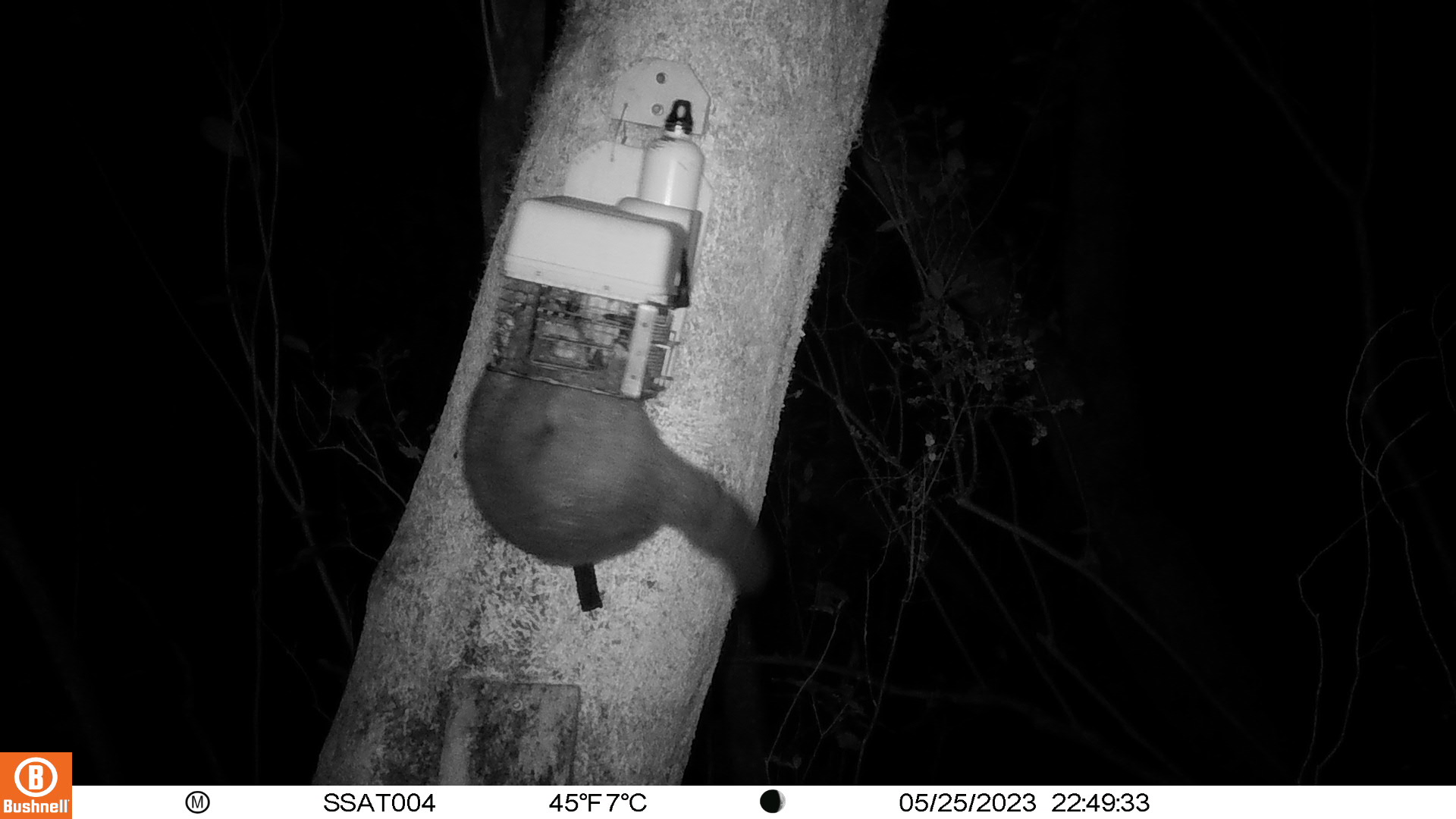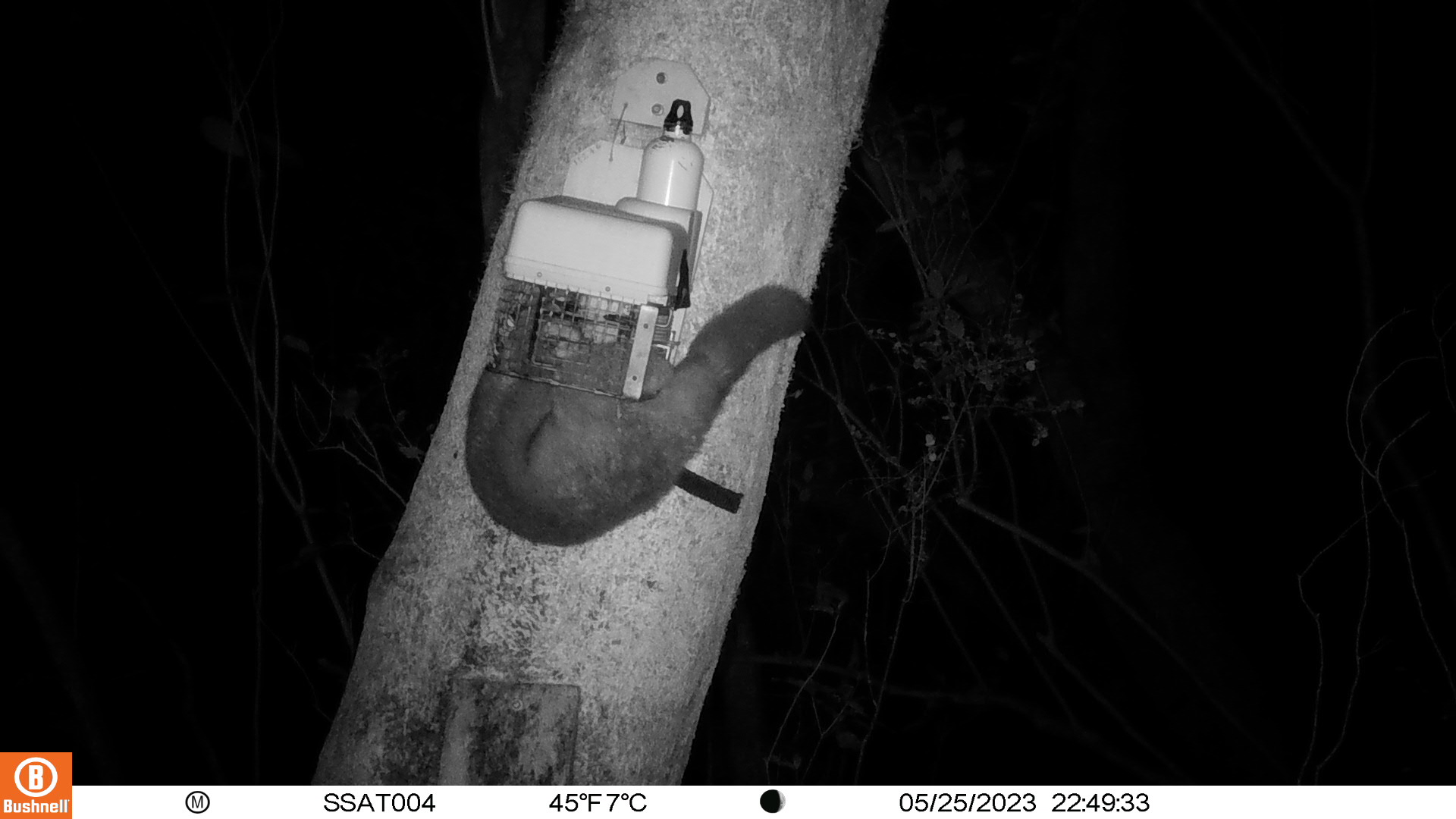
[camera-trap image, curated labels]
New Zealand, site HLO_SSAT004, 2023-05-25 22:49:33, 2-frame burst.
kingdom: Animalia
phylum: Chordata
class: Mammalia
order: Diprotodontia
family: Phalangeridae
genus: Trichosurus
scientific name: Trichosurus vulpecula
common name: common brushtail possum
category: possum